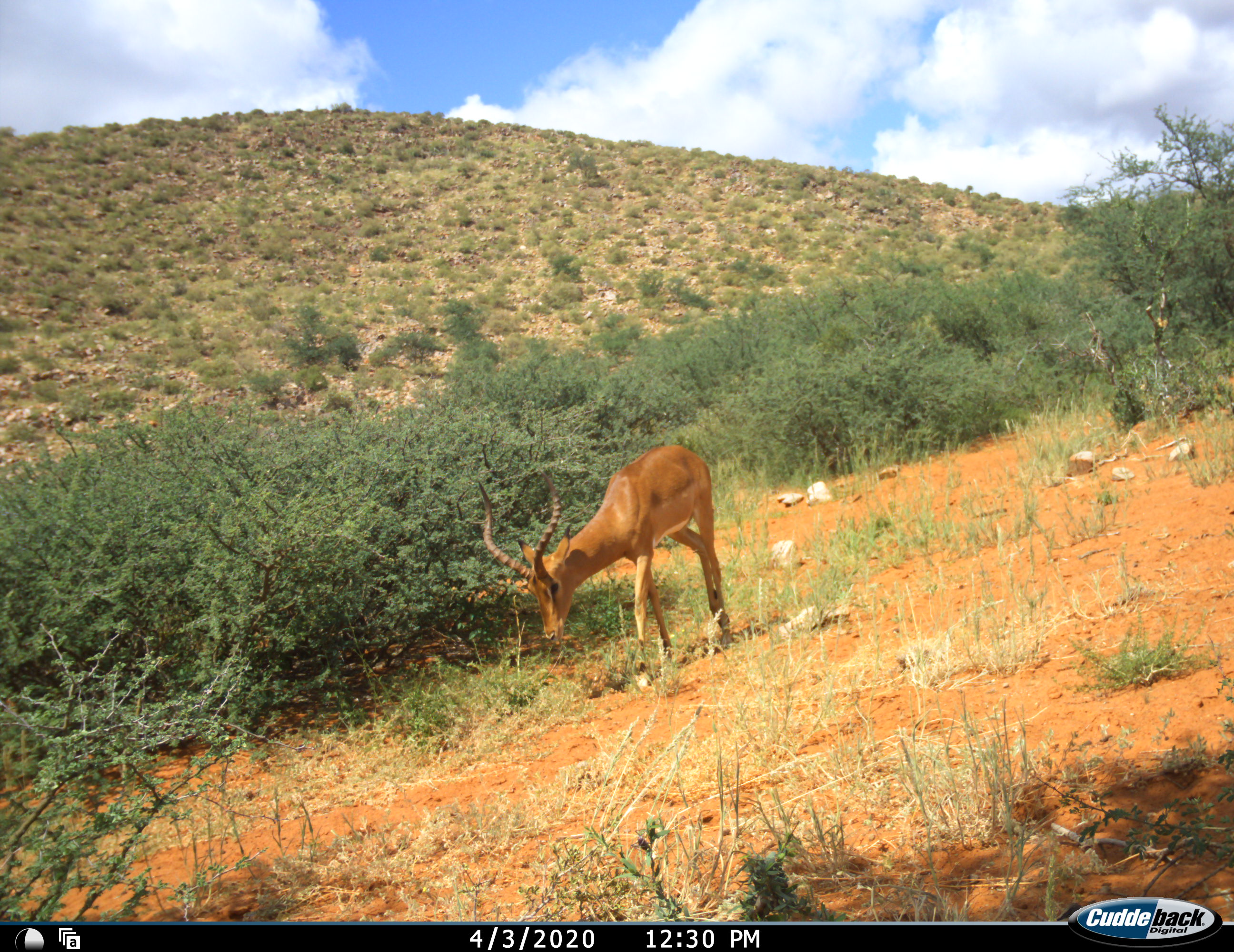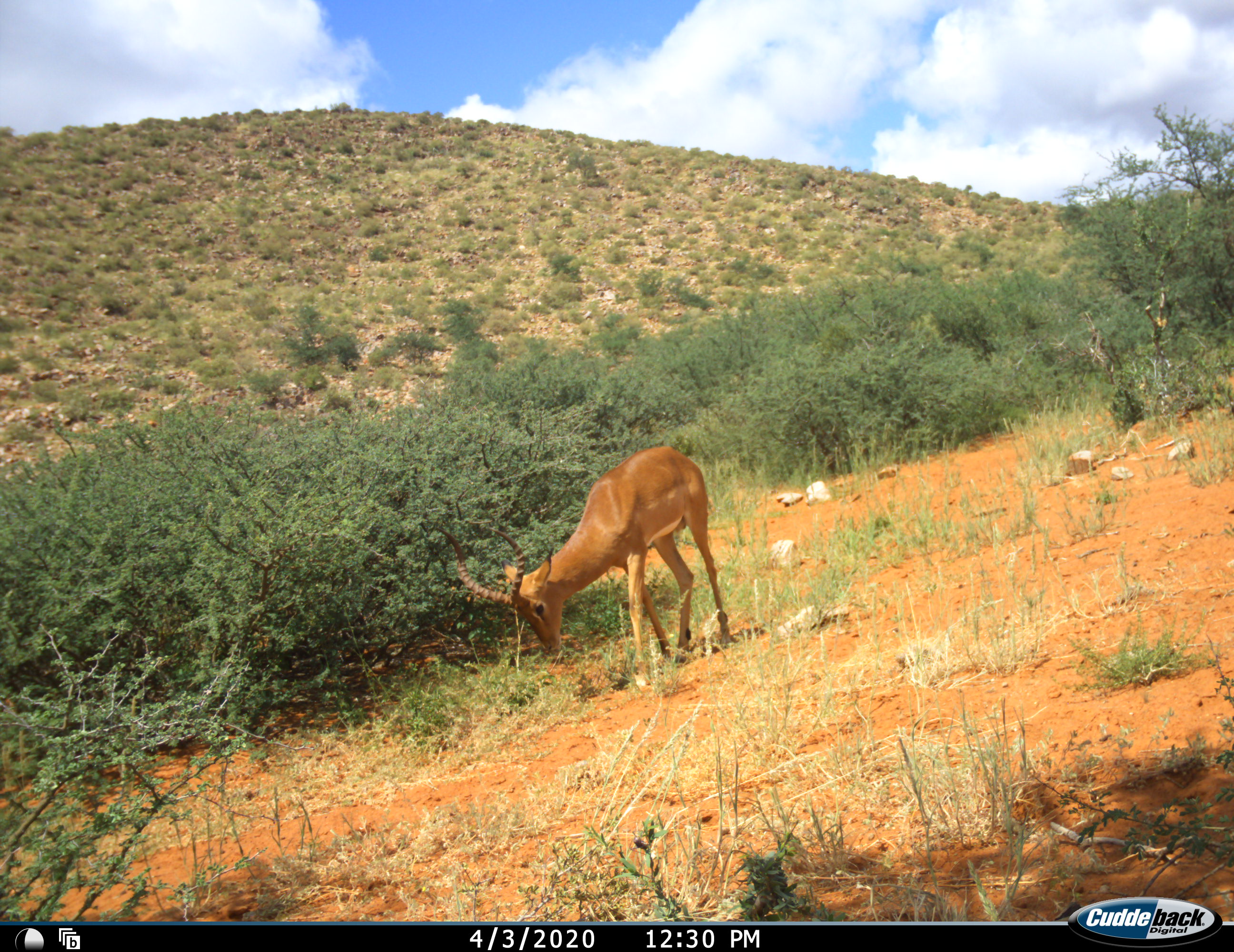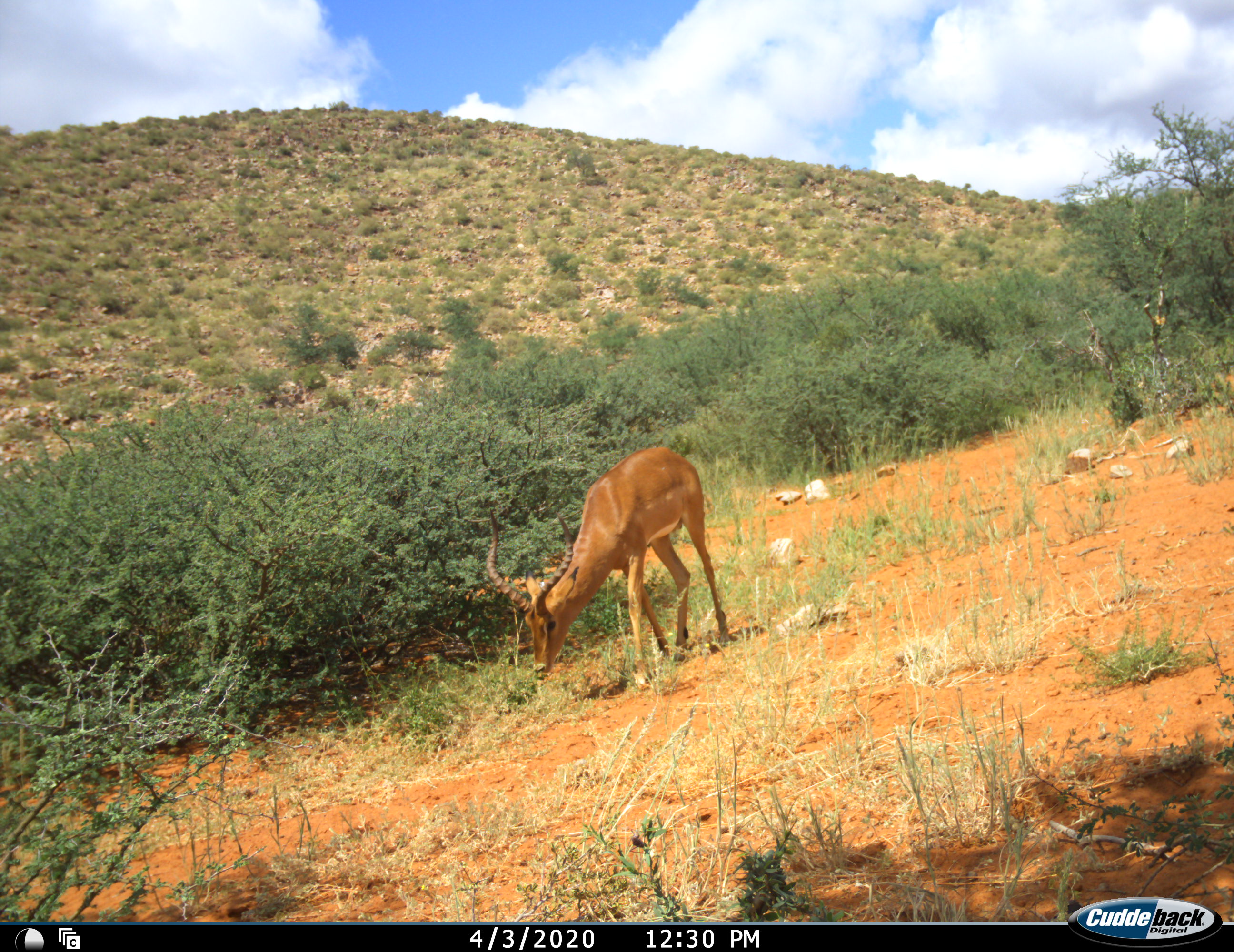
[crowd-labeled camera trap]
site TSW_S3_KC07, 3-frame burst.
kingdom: Animalia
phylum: Chordata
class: Mammalia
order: Artiodactyla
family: Bovidae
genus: Aepyceros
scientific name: Aepyceros melampus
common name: impala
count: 1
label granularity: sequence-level